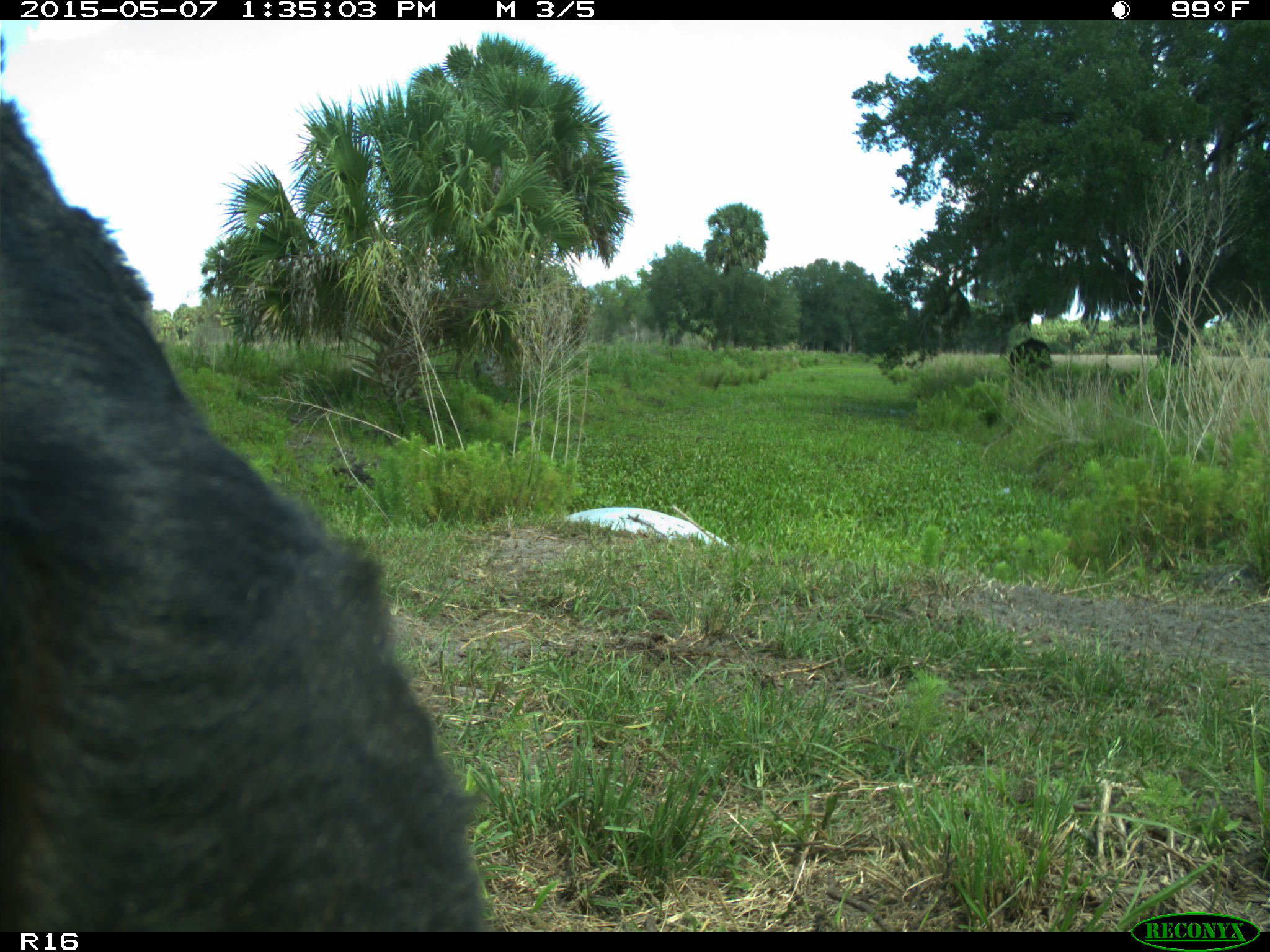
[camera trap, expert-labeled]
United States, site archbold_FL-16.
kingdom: Animalia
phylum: Chordata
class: Mammalia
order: Artiodactyla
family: Bovidae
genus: Bos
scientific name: Bos taurus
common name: domestic cow